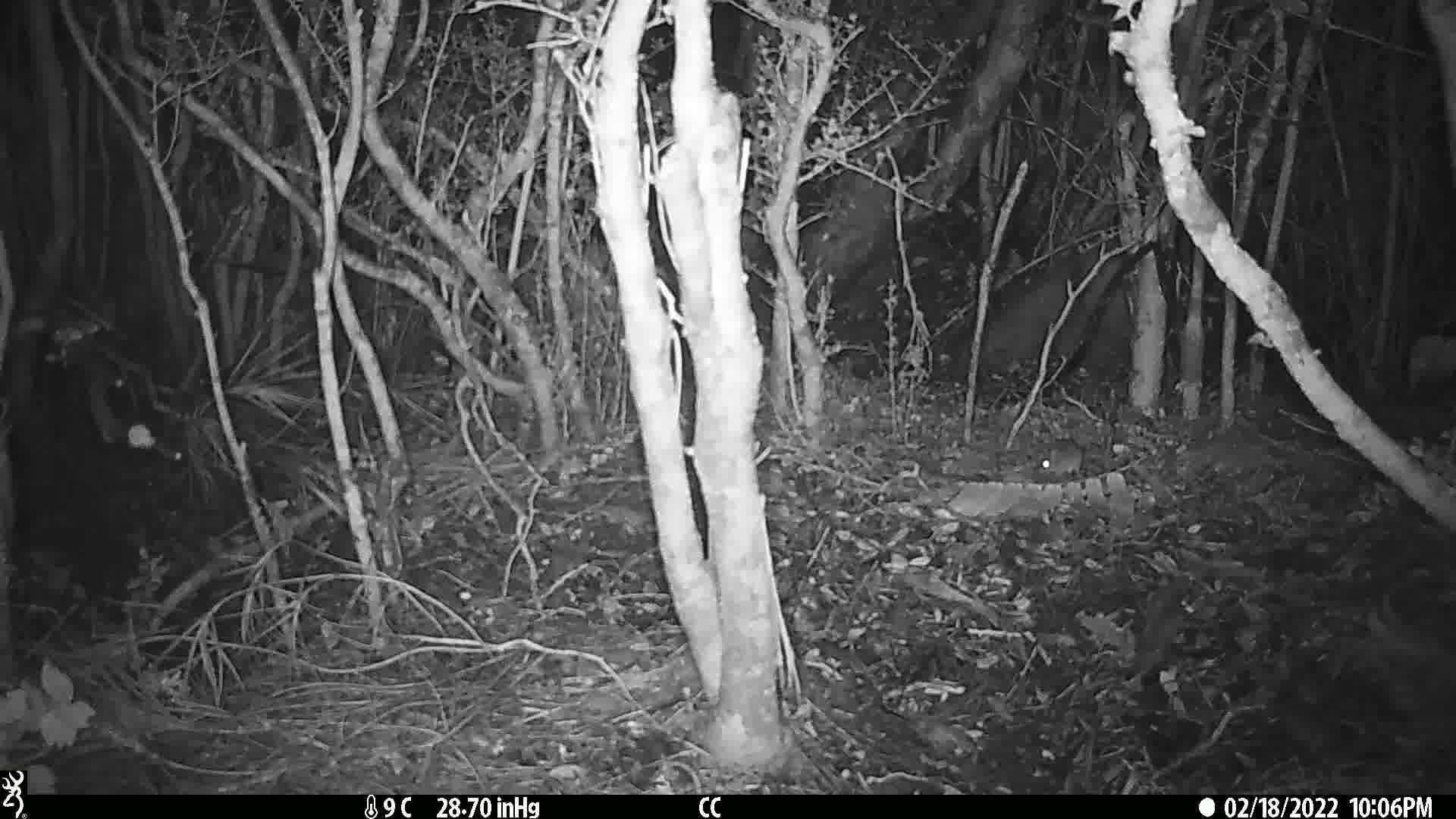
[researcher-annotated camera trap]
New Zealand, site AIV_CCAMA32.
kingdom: Animalia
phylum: Chordata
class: Mammalia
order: Rodentia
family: Muridae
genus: Mus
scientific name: Mus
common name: mouse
Mouse (Mus).